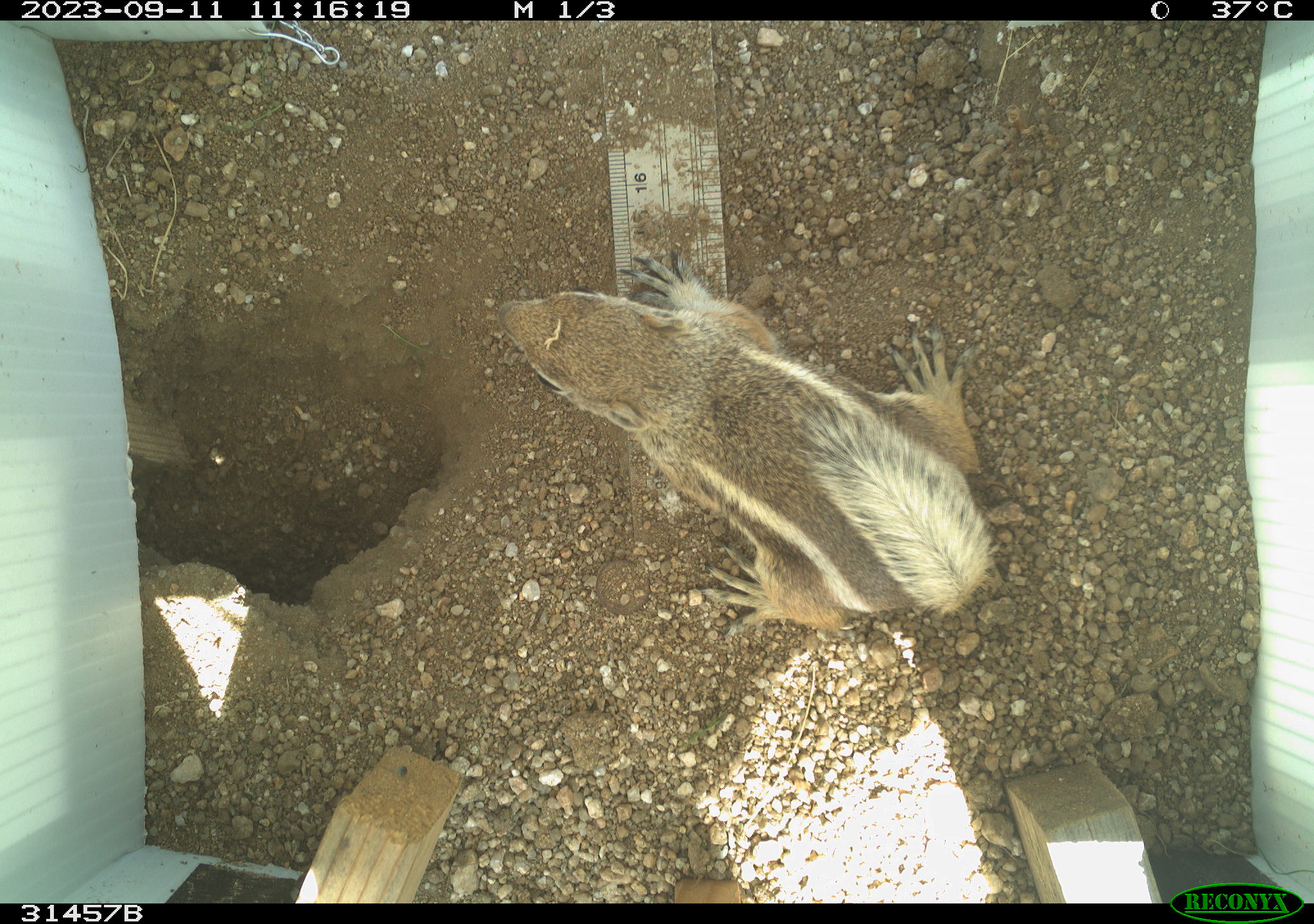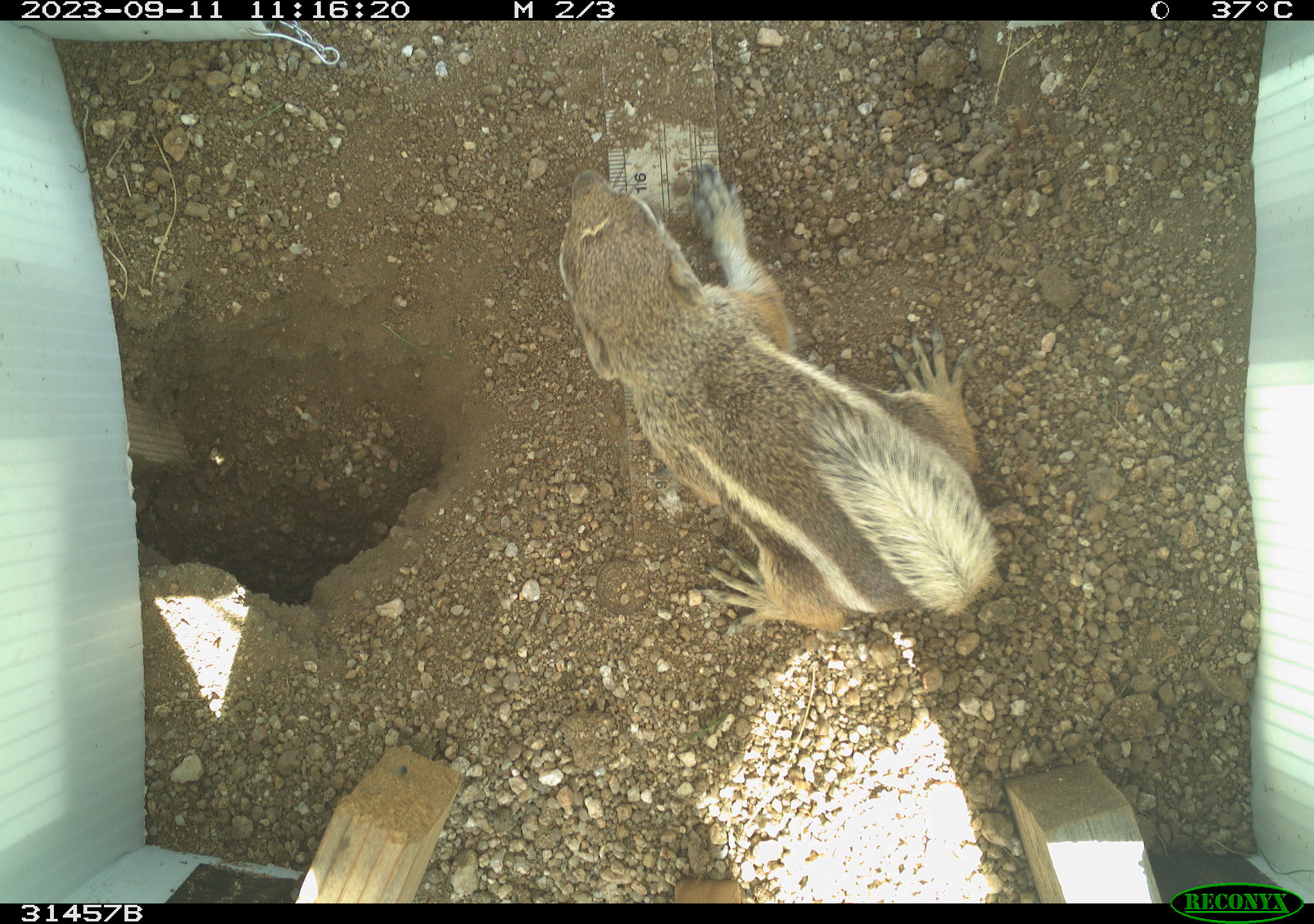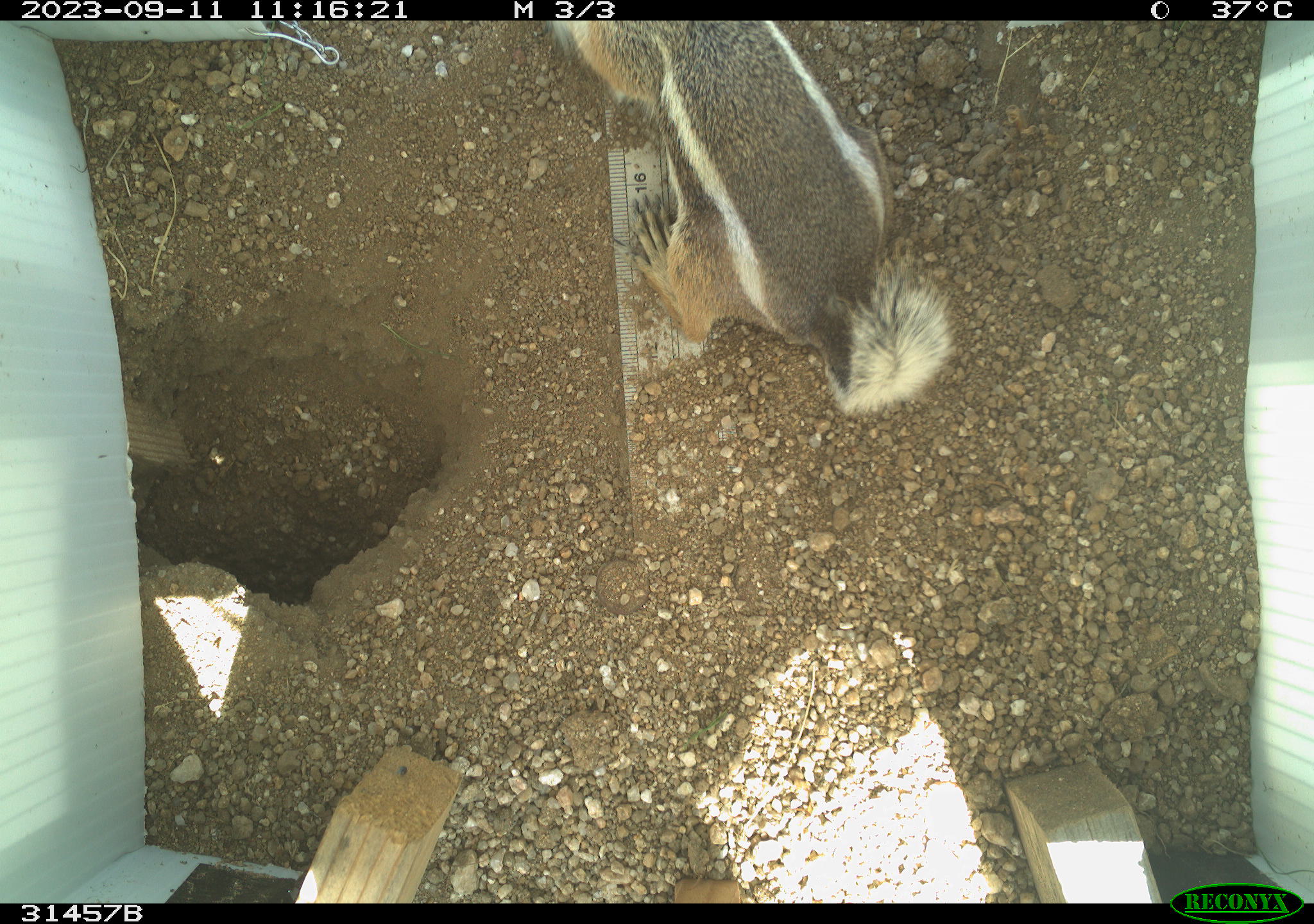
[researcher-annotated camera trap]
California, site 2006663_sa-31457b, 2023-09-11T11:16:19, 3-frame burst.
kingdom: Animalia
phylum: Chordata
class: Mammalia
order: Rodentia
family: Sciuridae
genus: Ammospermophilus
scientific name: Ammospermophilus leucurus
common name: white-tailed antelope squirrel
White-tailed antelope squirrel (Ammospermophilus leucurus).